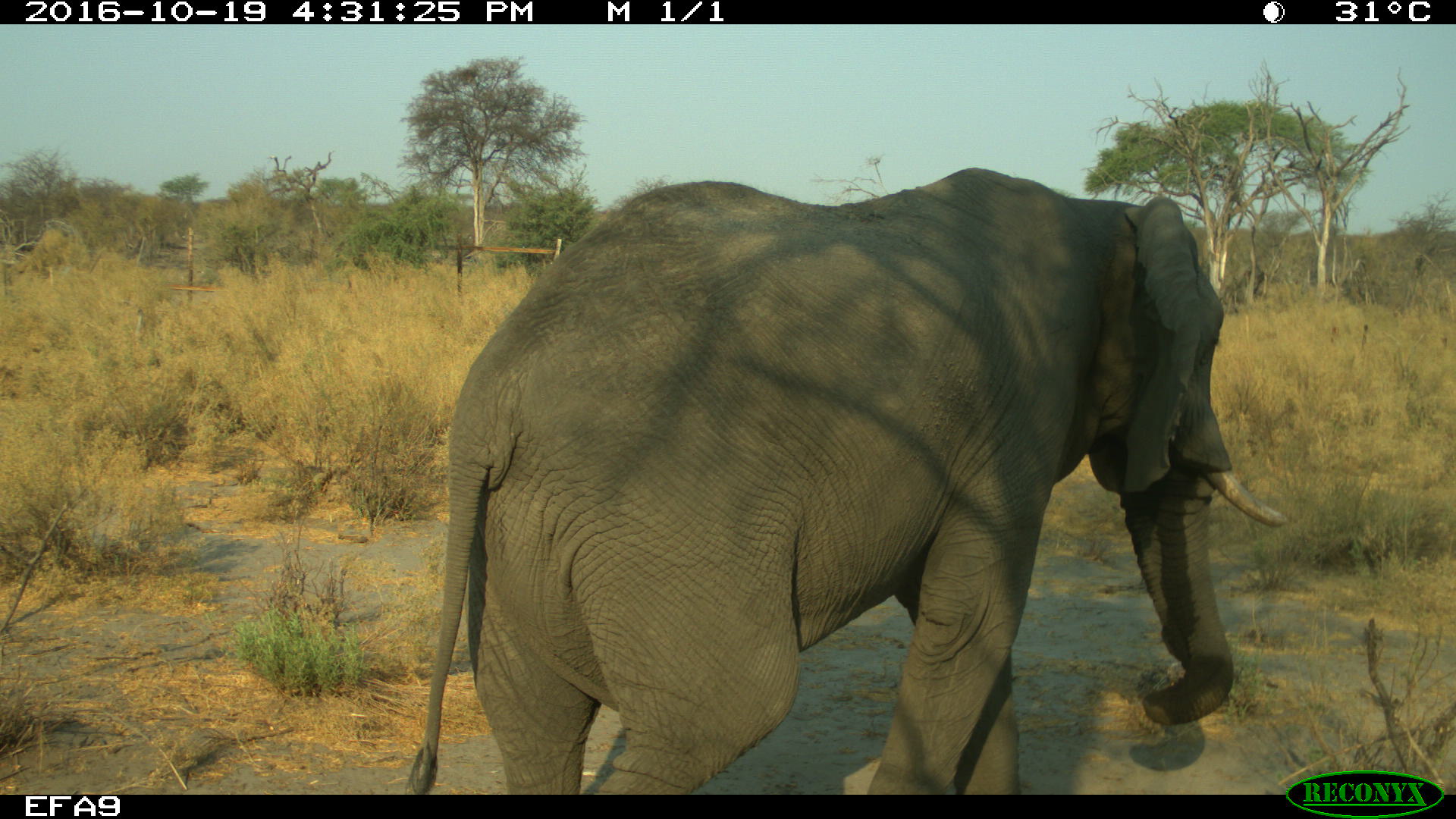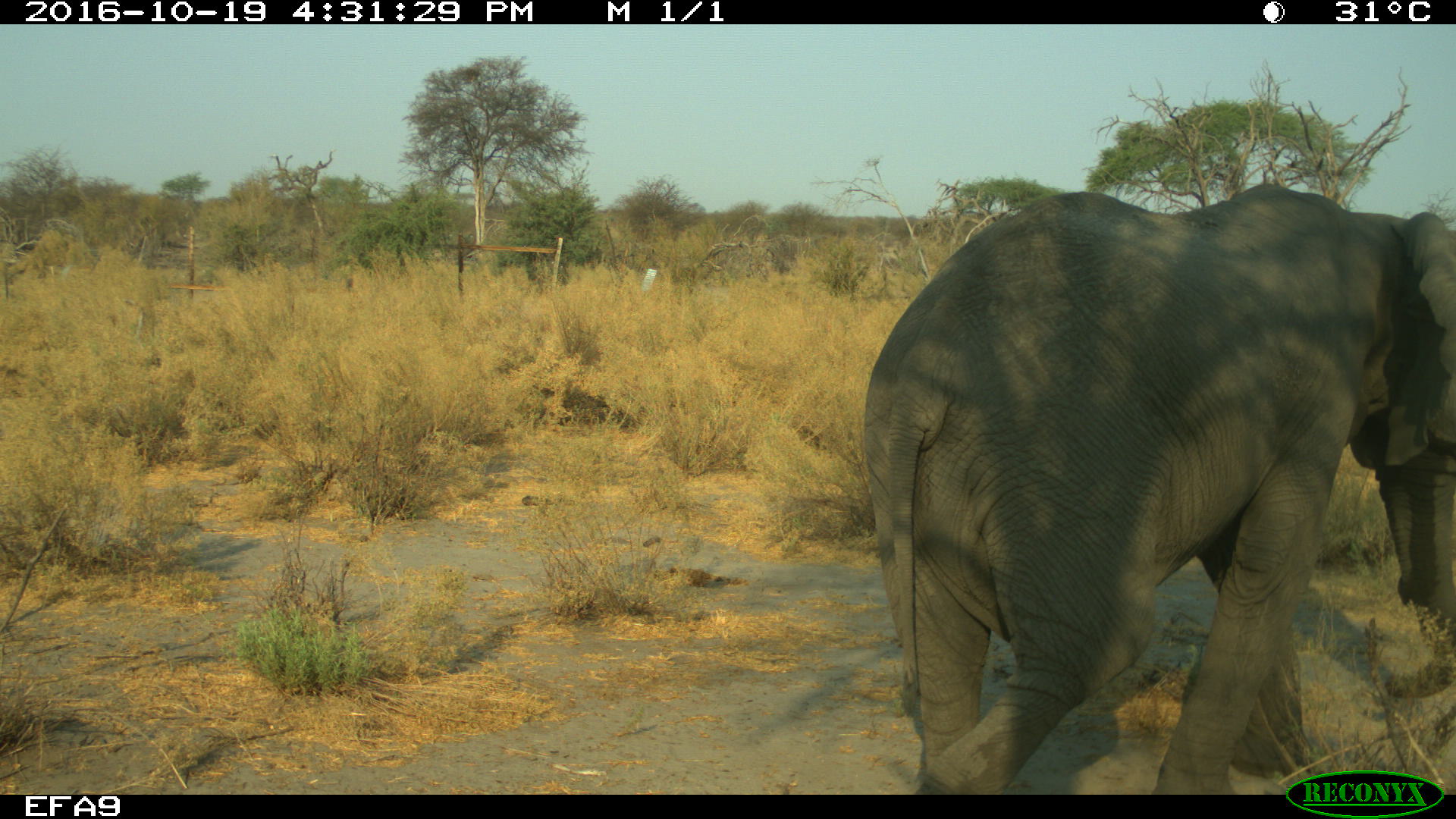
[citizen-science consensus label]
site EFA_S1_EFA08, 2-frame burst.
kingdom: Animalia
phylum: Chordata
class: Mammalia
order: Proboscidea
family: Elephantidae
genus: Loxodonta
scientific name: Loxodonta africana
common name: african bush elephant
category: elephant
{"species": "elephant (african bush elephant) (Loxodonta africana)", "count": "1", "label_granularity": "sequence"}